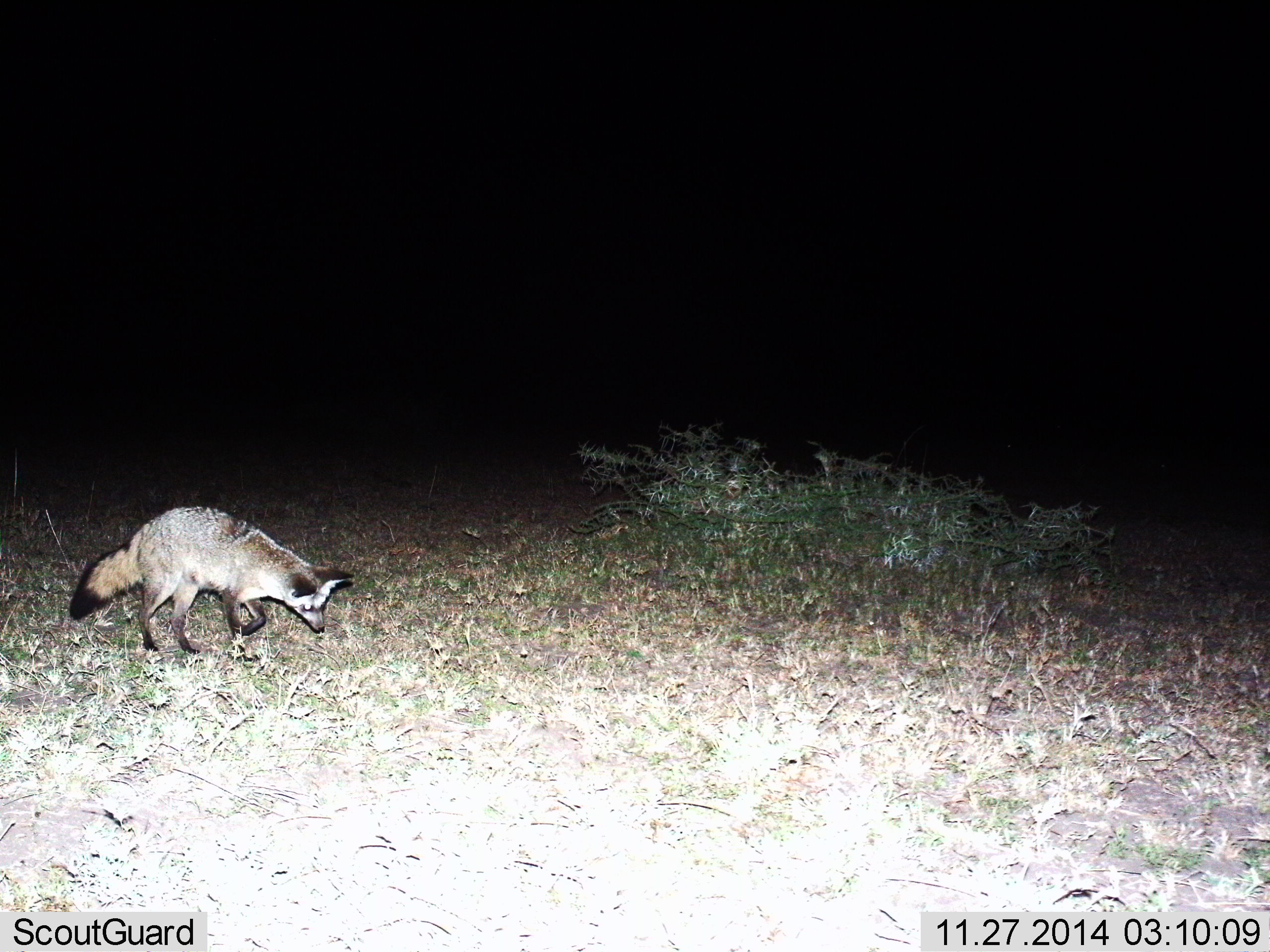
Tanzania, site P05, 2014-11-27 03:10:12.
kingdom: Animalia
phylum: Chordata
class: Mammalia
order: Carnivora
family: Canidae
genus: Otocyon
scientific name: Otocyon megalotis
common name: bat-eared fox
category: batearedfox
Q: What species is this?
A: Batearedfox (bat-eared fox) (Otocyon megalotis).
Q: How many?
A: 1.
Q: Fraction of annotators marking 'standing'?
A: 30%.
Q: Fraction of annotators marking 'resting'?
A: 0%.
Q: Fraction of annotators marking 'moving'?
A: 70%.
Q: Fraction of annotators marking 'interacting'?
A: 10%.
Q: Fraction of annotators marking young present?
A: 0%.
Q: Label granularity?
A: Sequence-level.